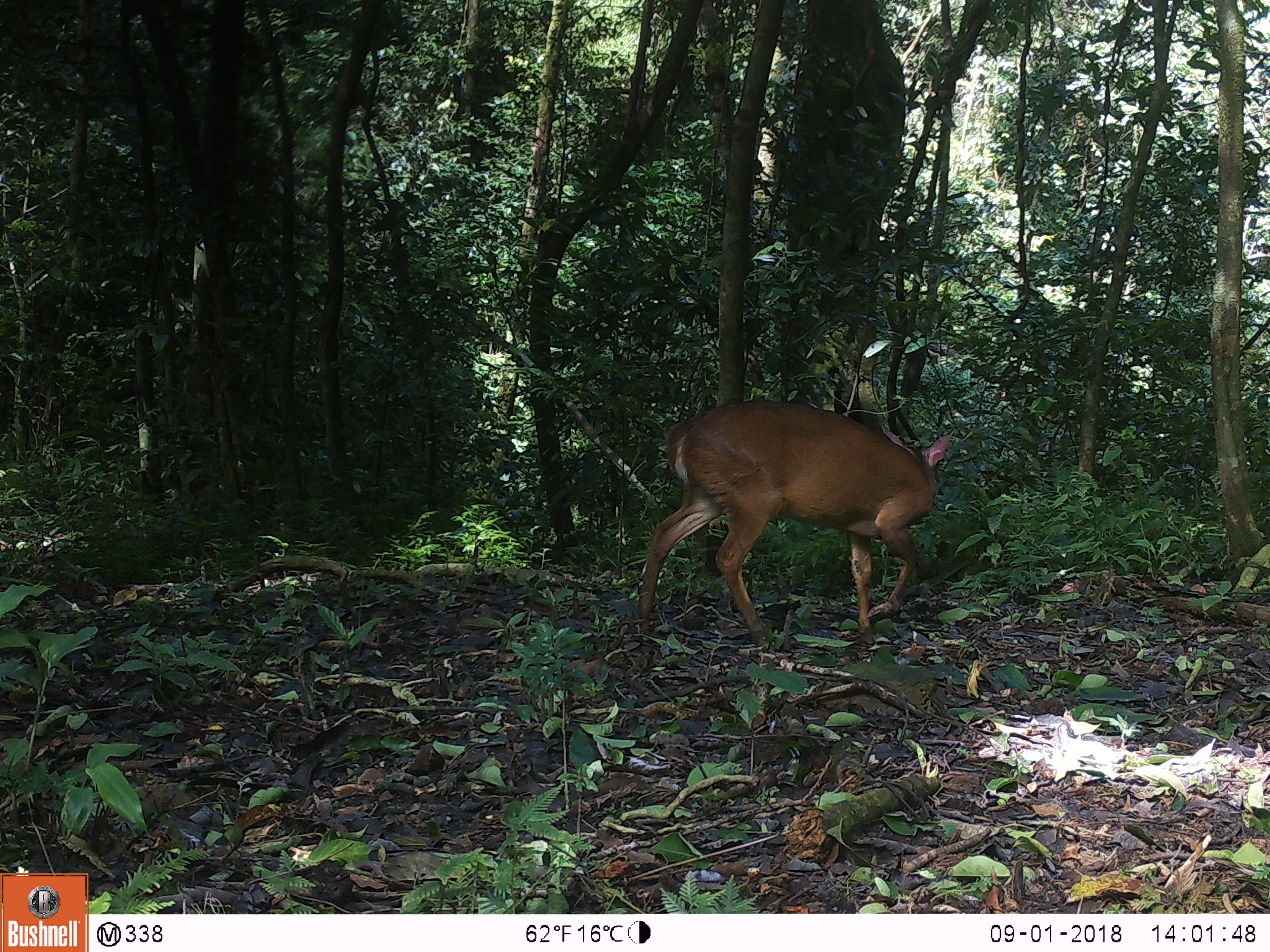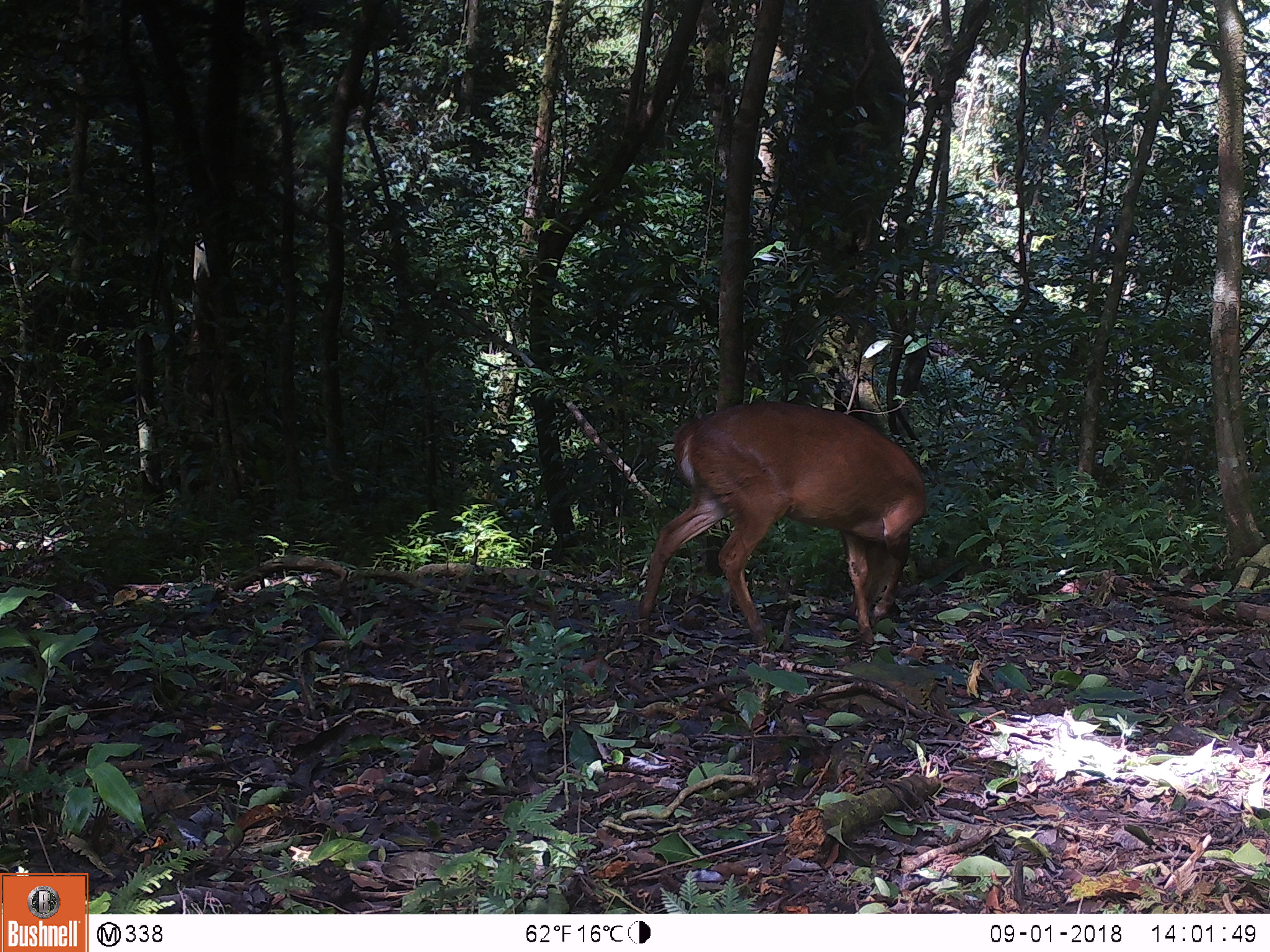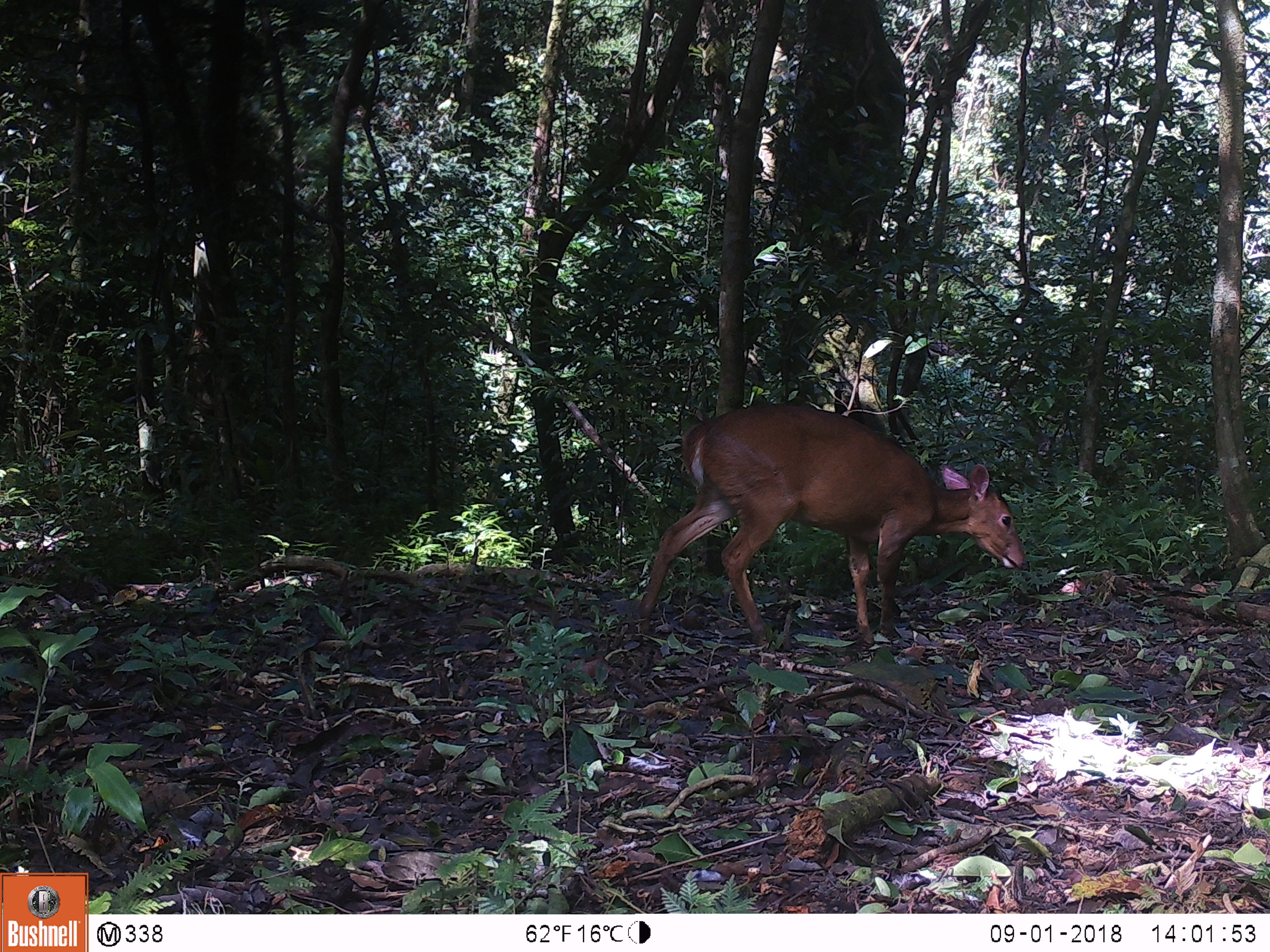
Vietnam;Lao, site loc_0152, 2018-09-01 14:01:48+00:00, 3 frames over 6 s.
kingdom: Animalia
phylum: Chordata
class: Mammalia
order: Artiodactyla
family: Cervidae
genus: Muntiacus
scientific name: Muntiacus vuquangensis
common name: large-antlered muntjac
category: large antlered muntjac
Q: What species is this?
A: Large antlered muntjac (large-antlered muntjac) (Muntiacus vuquangensis).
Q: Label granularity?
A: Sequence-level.